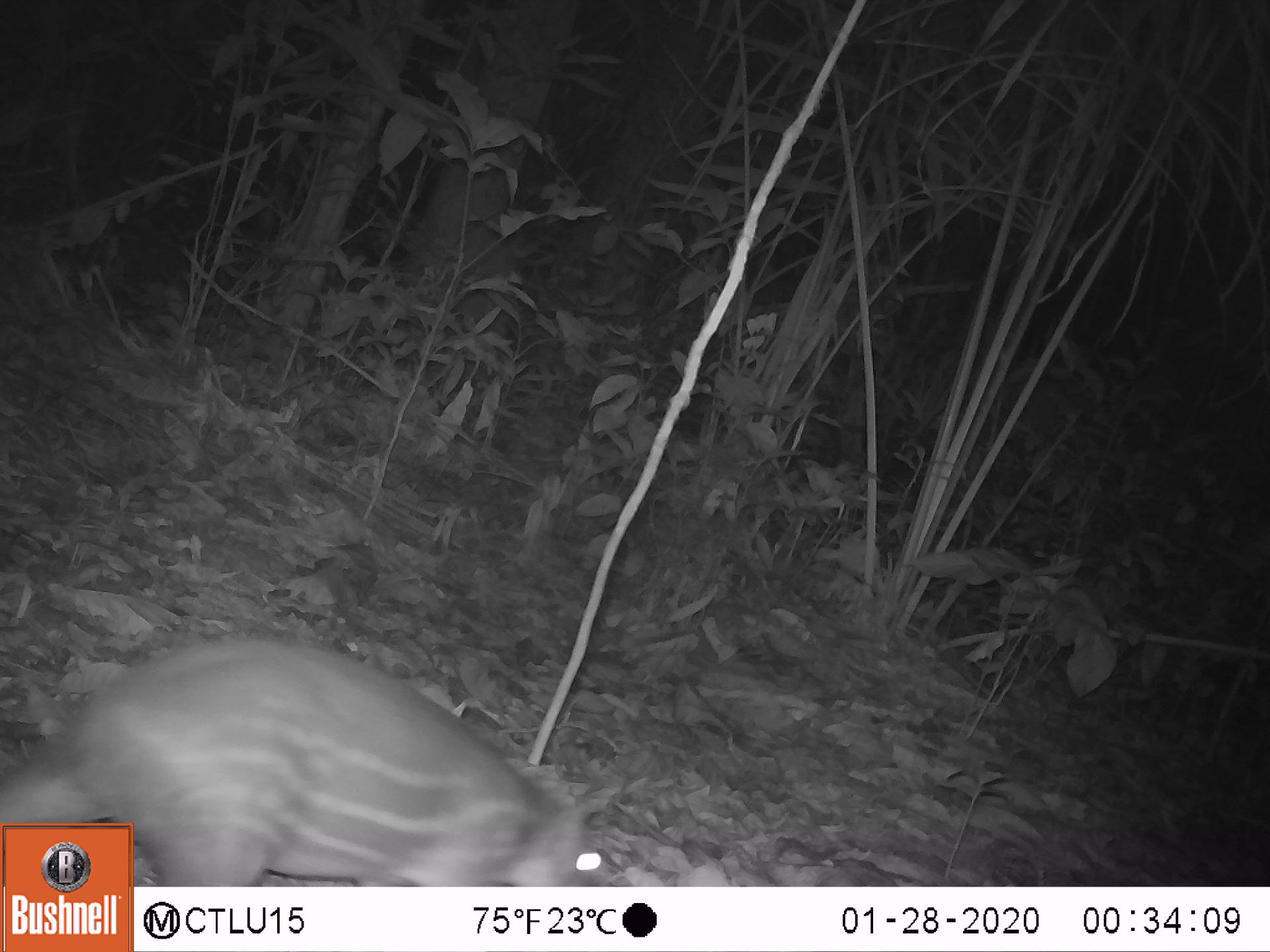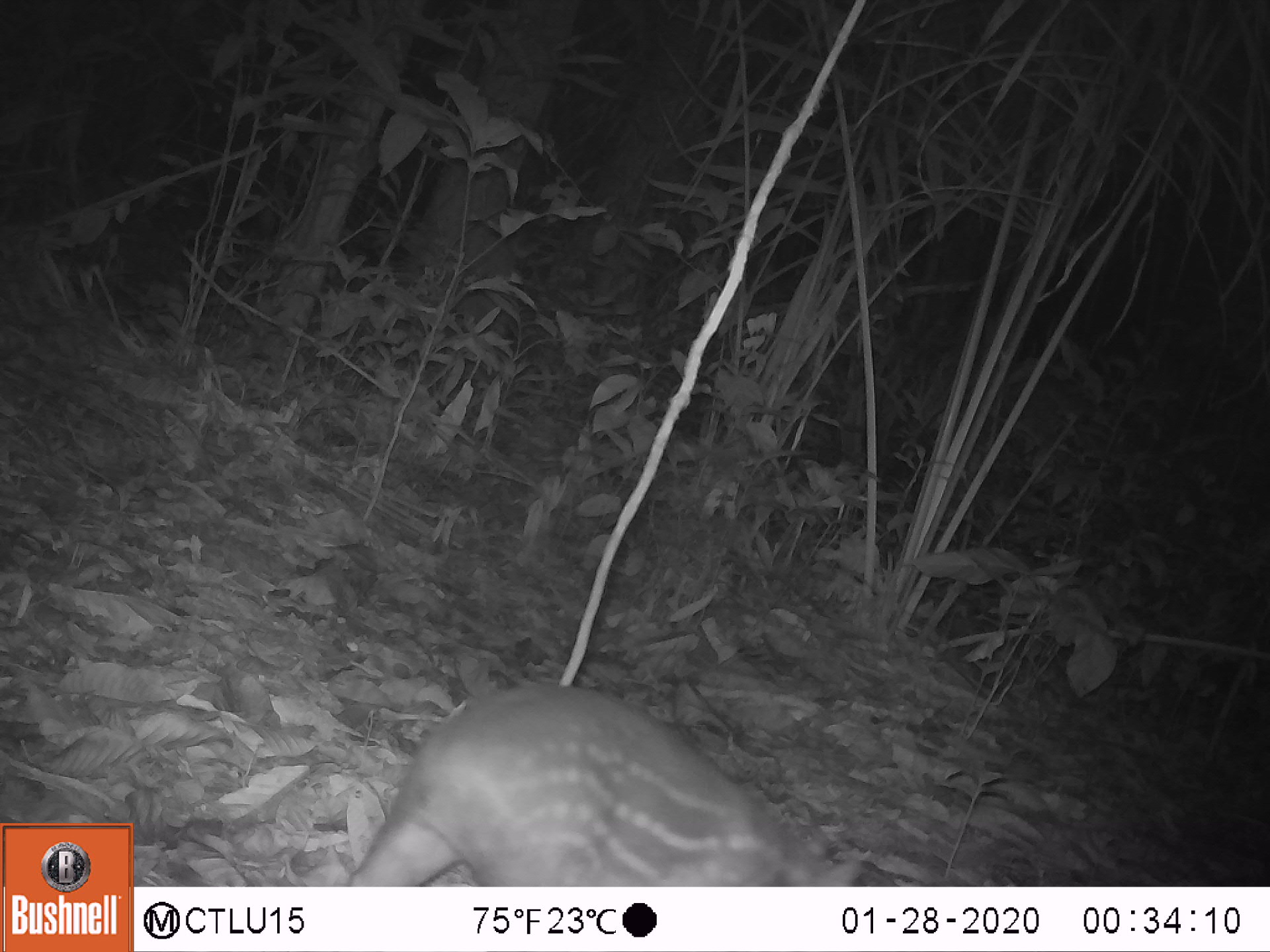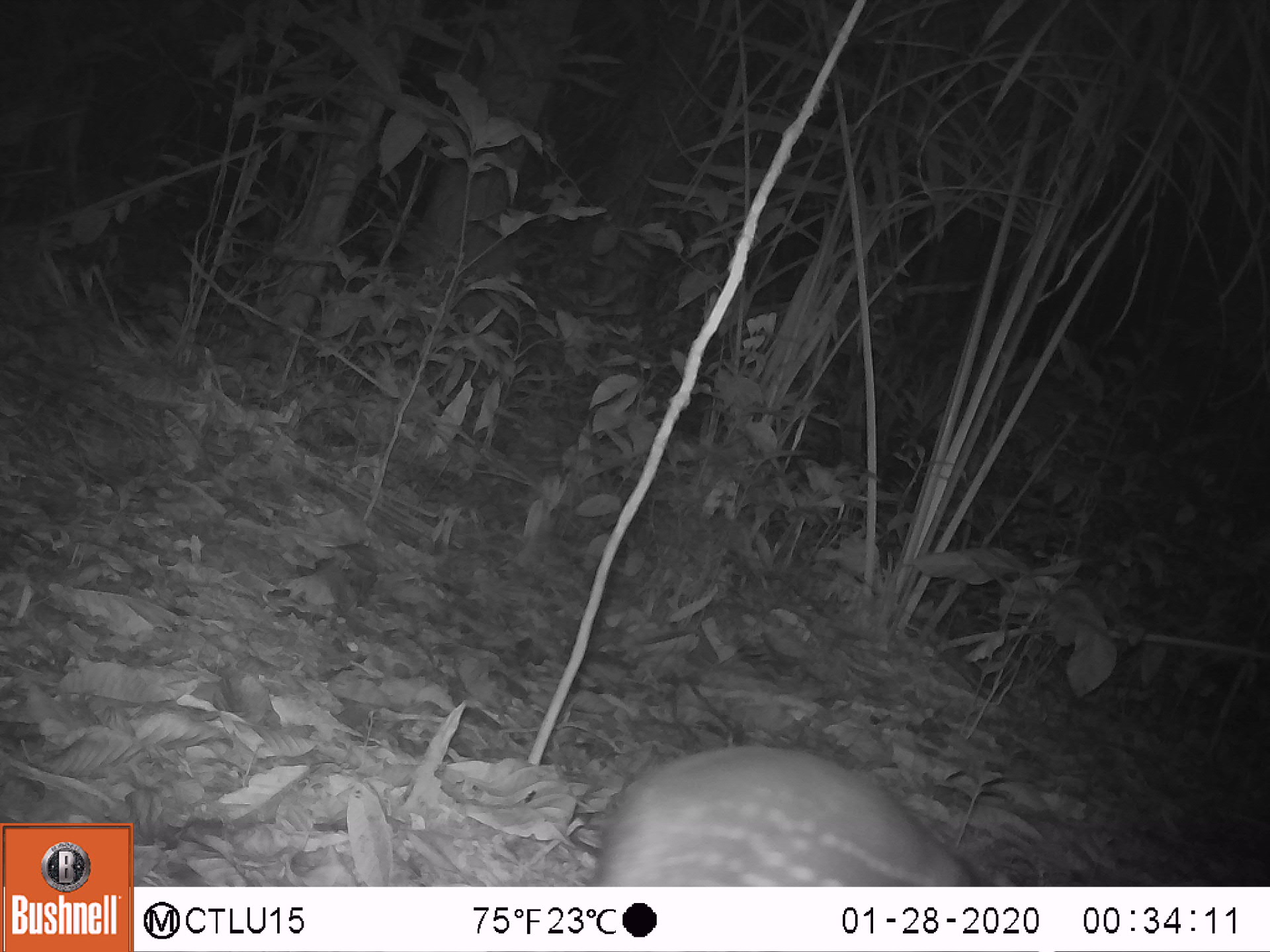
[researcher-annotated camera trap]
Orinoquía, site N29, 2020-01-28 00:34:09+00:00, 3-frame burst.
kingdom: Animalia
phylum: Chordata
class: Mammalia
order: Rodentia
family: Cuniculidae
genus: Cuniculus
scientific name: Cuniculus paca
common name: spotted paca